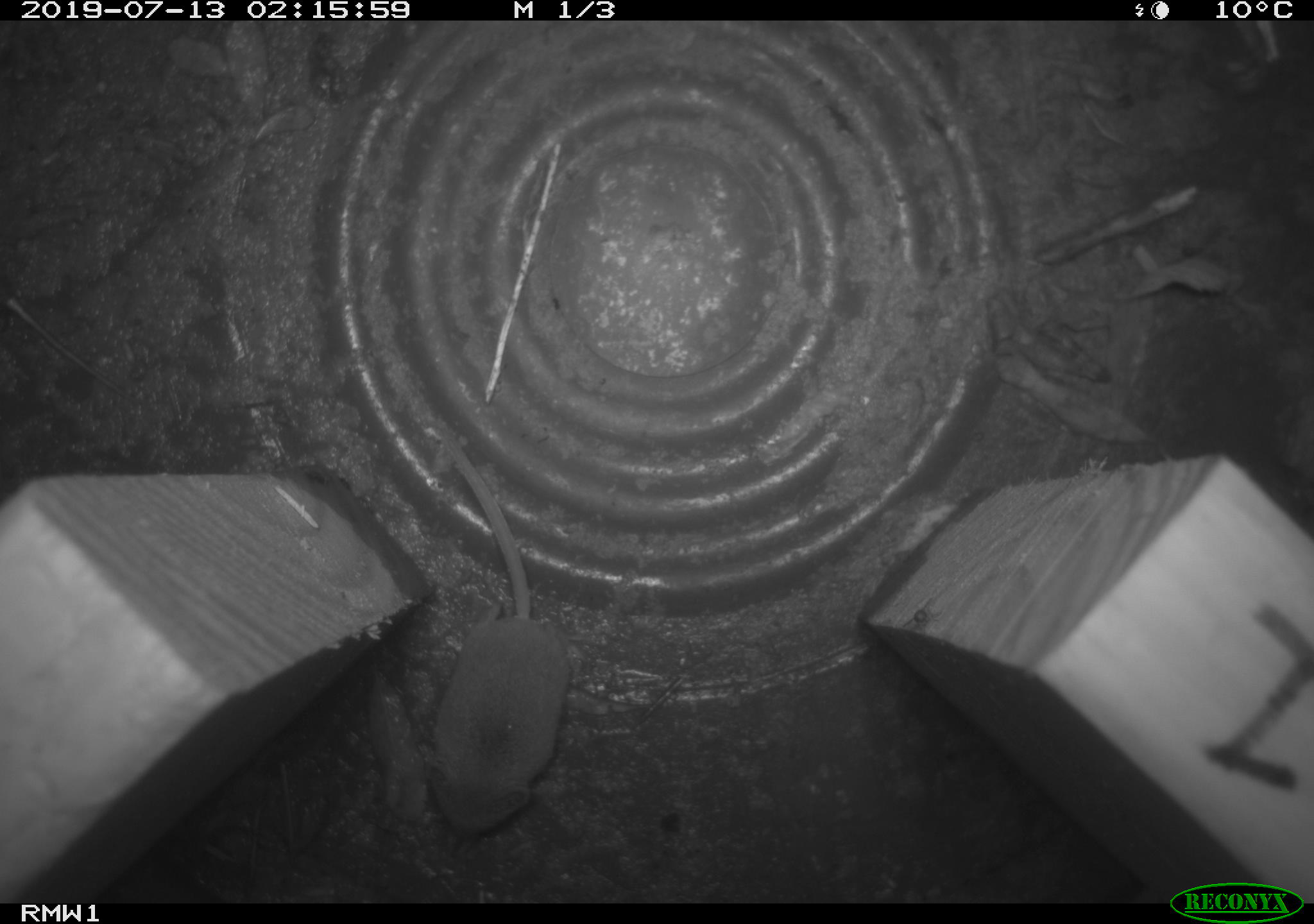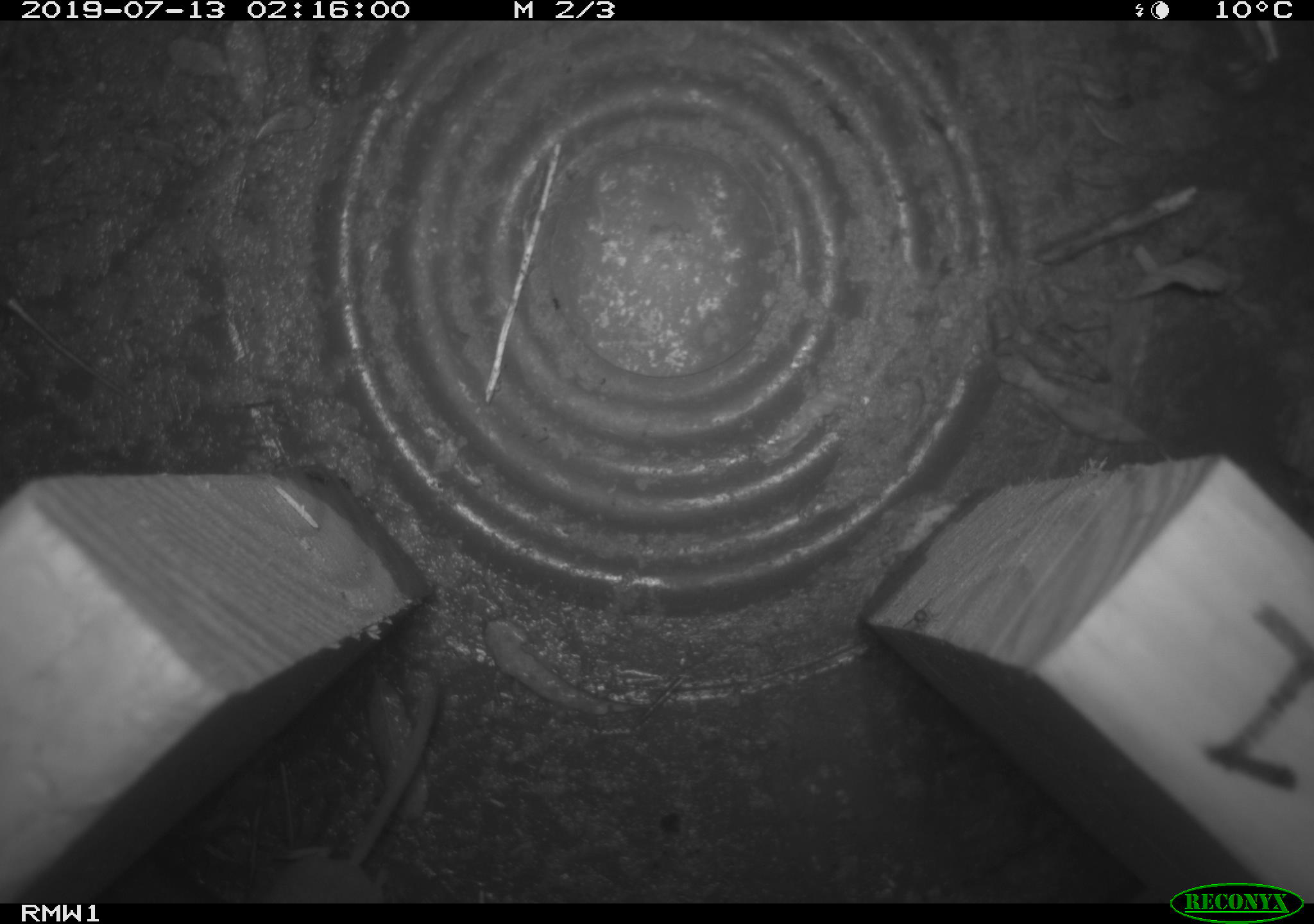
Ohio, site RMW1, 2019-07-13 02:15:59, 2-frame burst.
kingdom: Animalia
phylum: Chordata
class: Mammalia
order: Eulipotyphla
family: Soricidae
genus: Sorex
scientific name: Sorex cinereus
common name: masked shrew